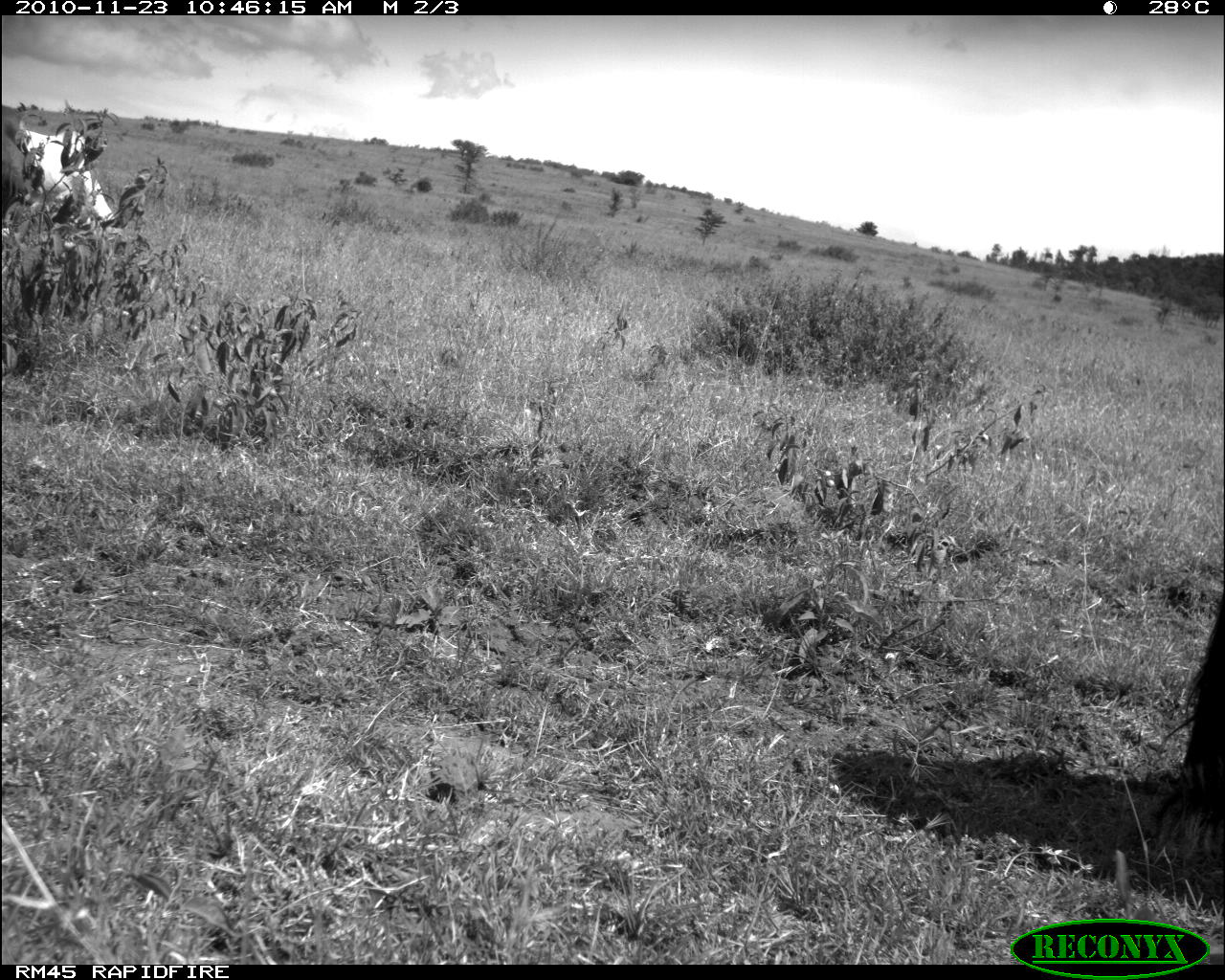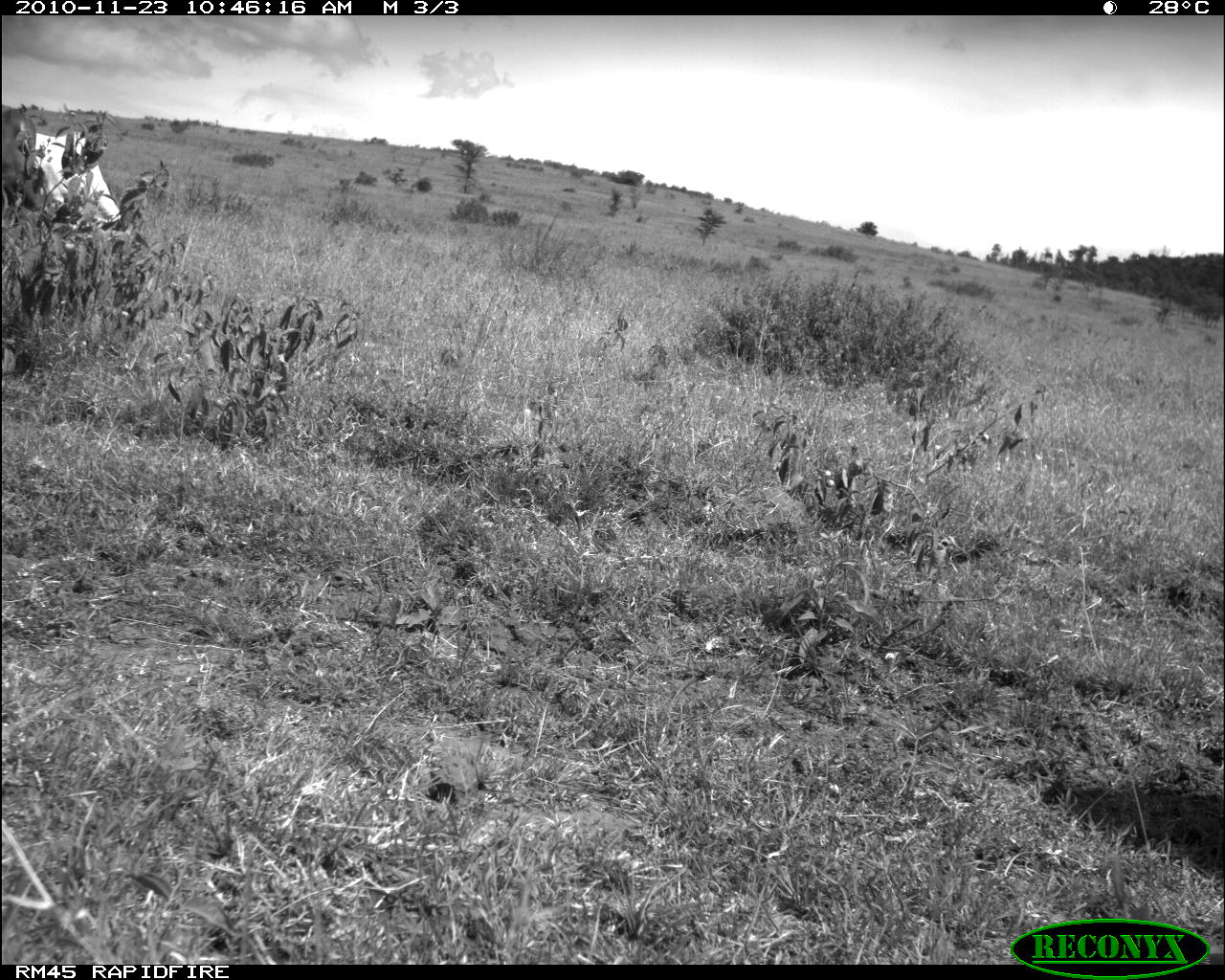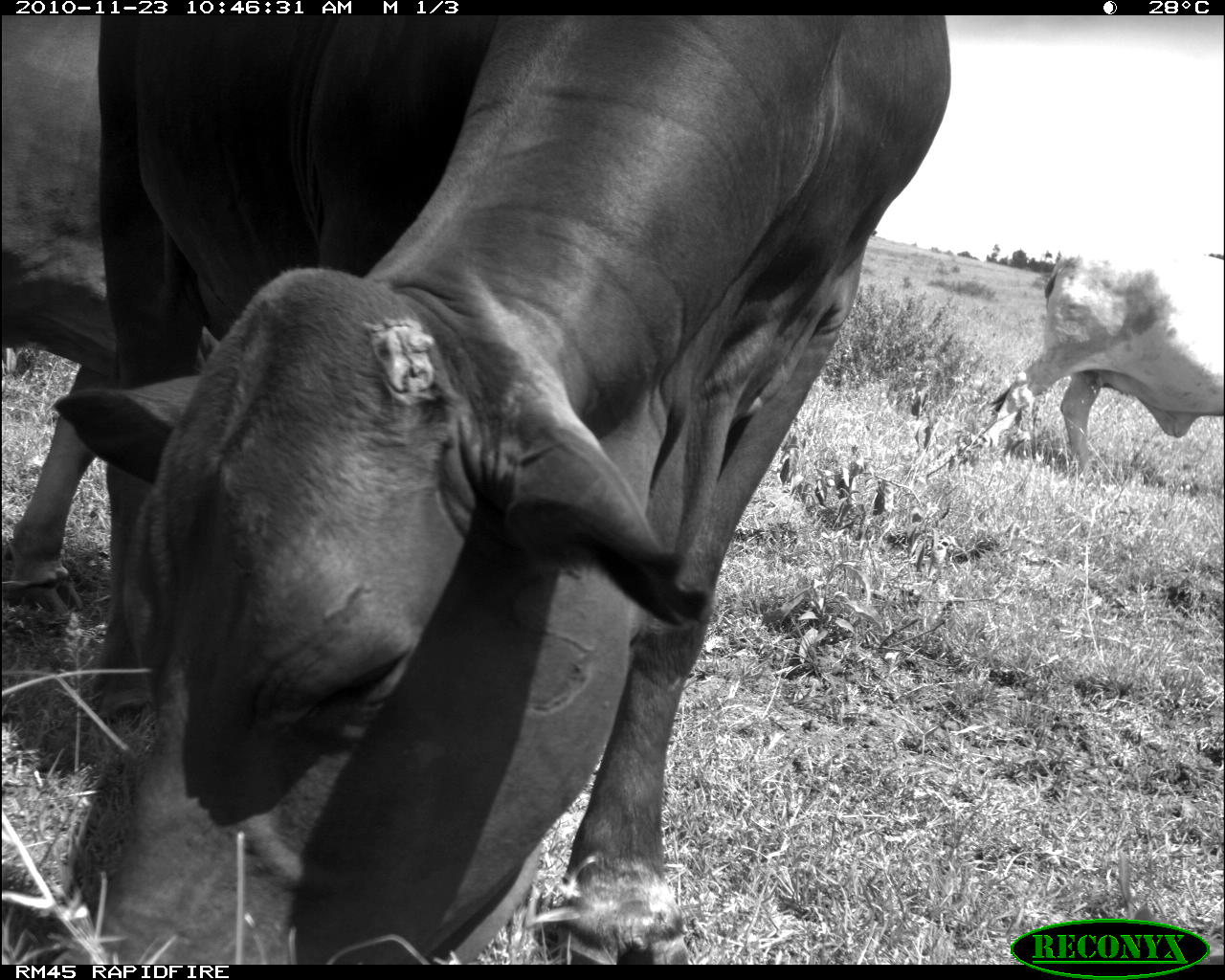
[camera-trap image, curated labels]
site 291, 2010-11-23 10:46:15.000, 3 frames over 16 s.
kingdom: Animalia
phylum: Chordata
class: Mammalia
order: Artiodactyla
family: Bovidae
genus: Bos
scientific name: Bos taurus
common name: domestic cattle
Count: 3.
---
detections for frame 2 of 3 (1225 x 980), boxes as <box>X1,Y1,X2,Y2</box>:
bos taurus: <box>35,131,123,223</box>; <box>2,106,41,217</box>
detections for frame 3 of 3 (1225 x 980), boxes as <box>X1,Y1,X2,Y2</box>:
bos taurus: <box>54,16,952,965</box>; <box>0,15,113,594</box>; <box>984,254,1225,488</box>